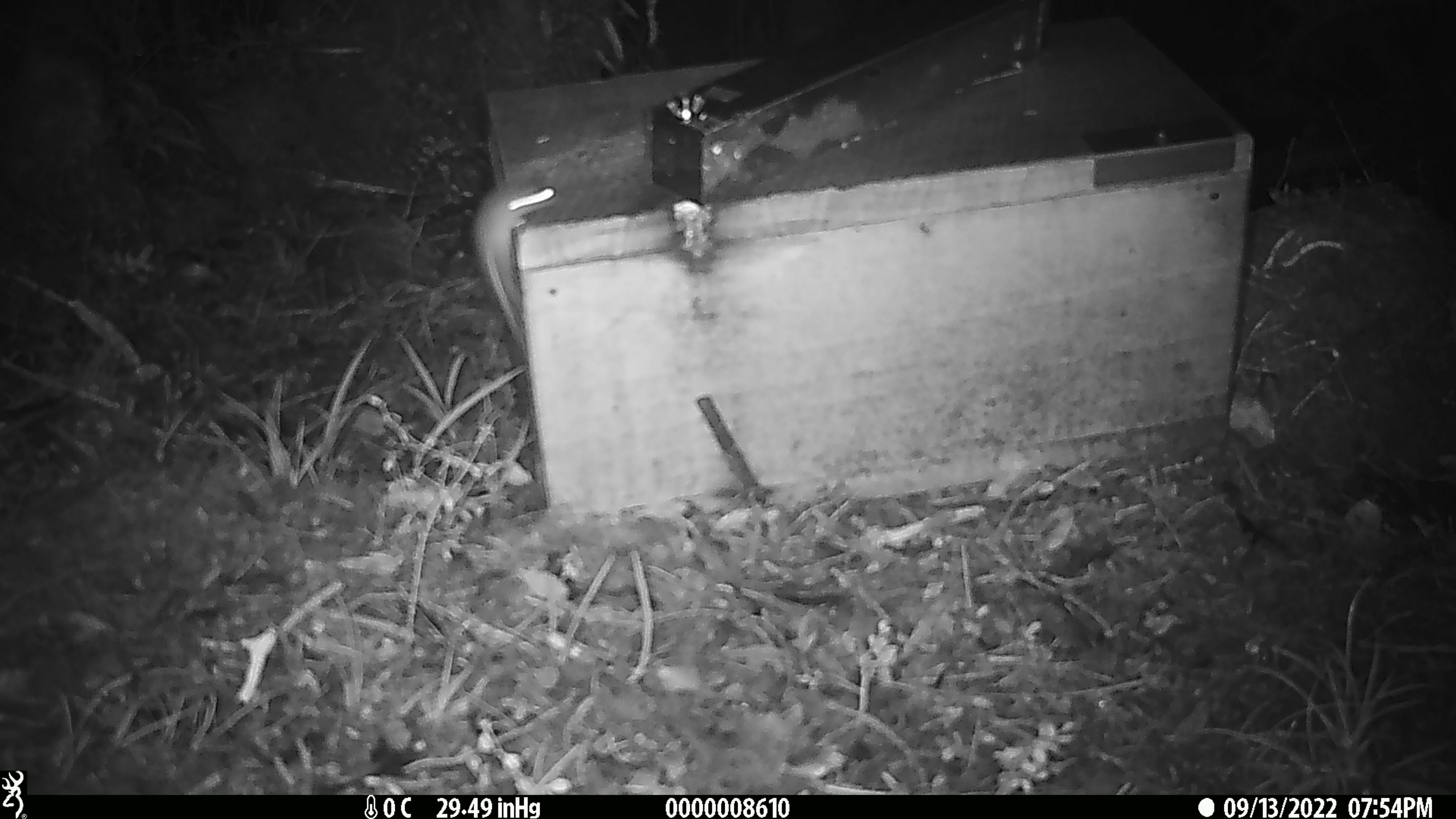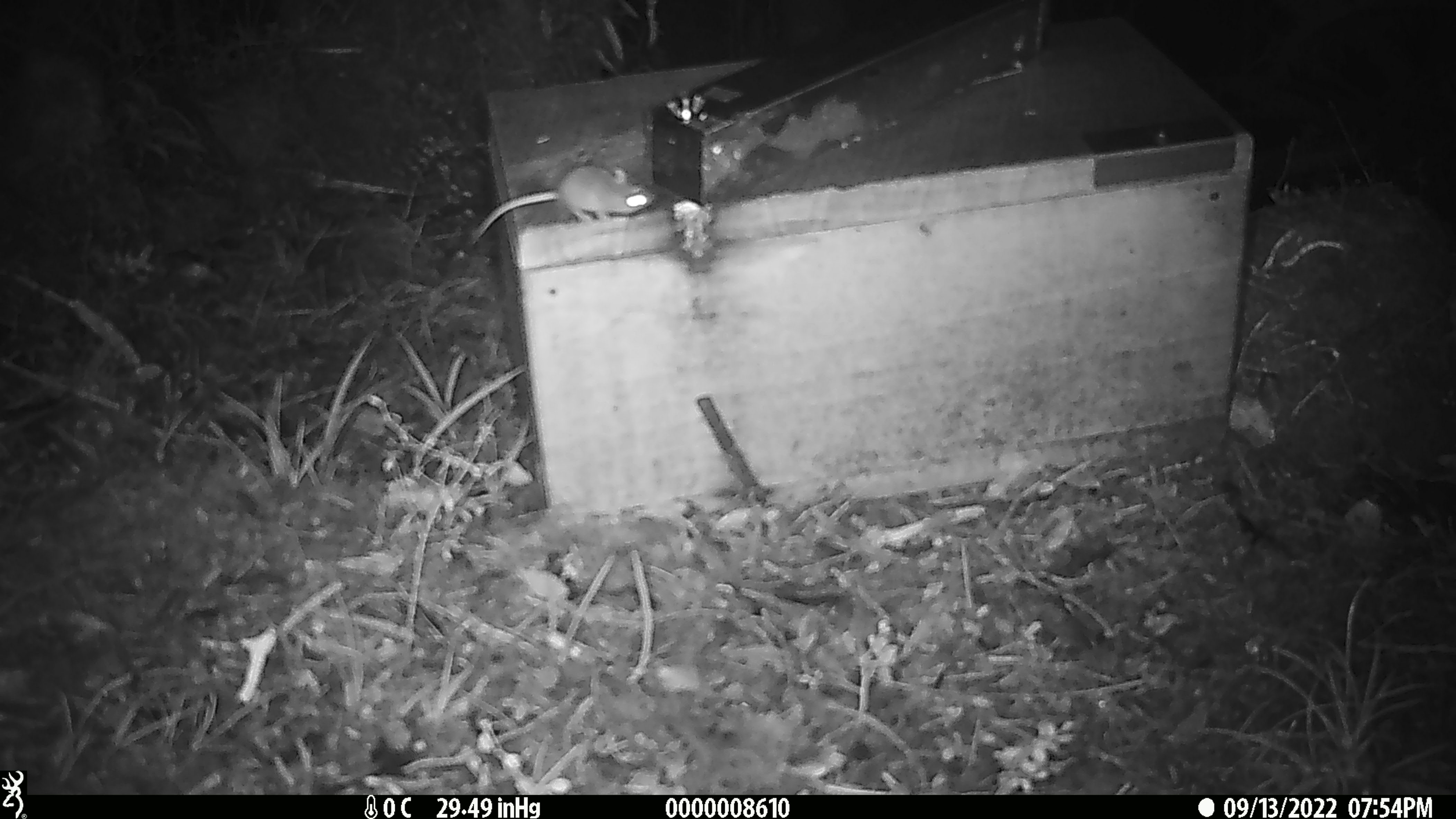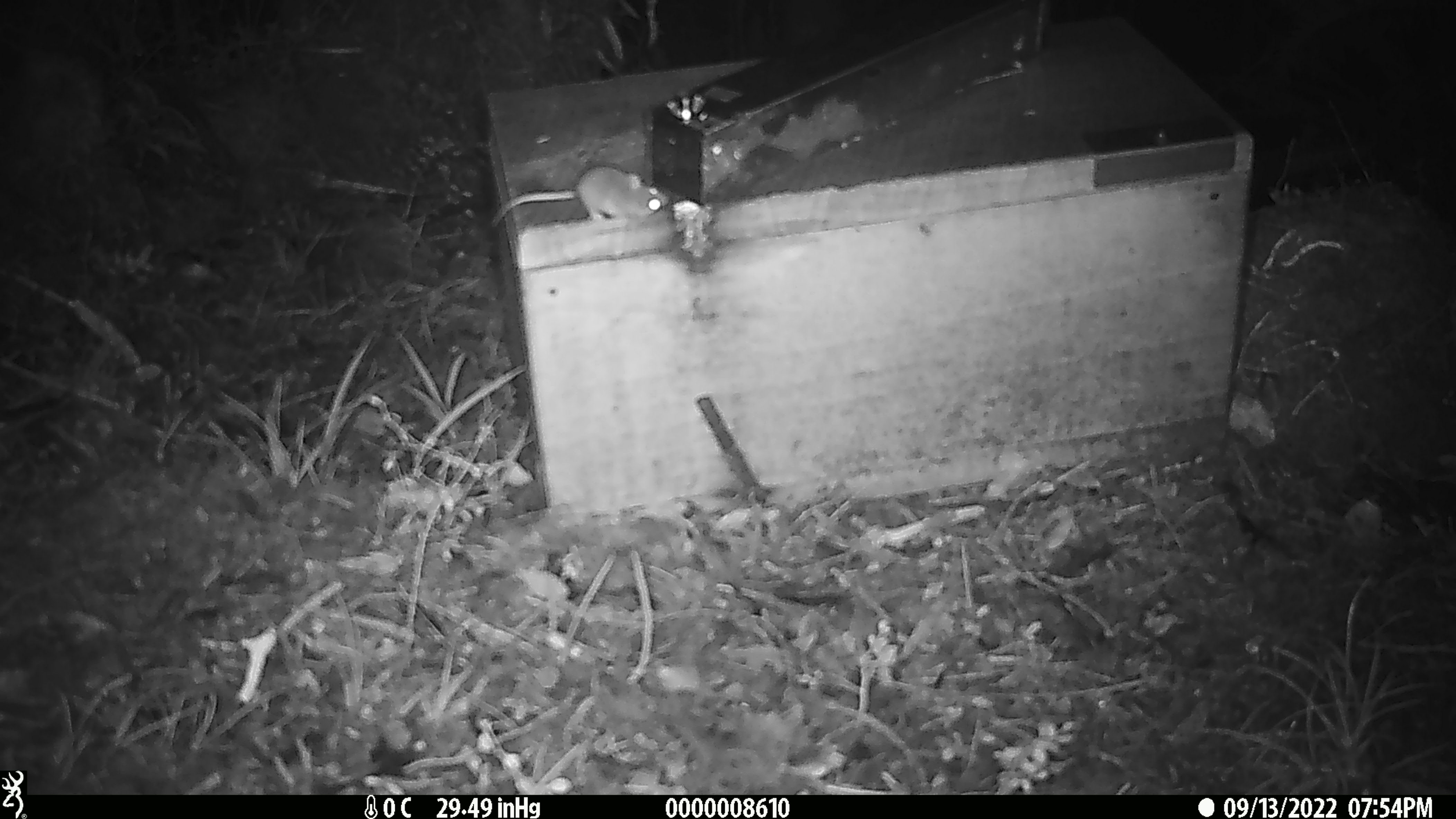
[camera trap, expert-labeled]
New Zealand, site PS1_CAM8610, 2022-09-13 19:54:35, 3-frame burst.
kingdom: Animalia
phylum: Chordata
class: Mammalia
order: Rodentia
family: Muridae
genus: Mus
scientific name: Mus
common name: mouse